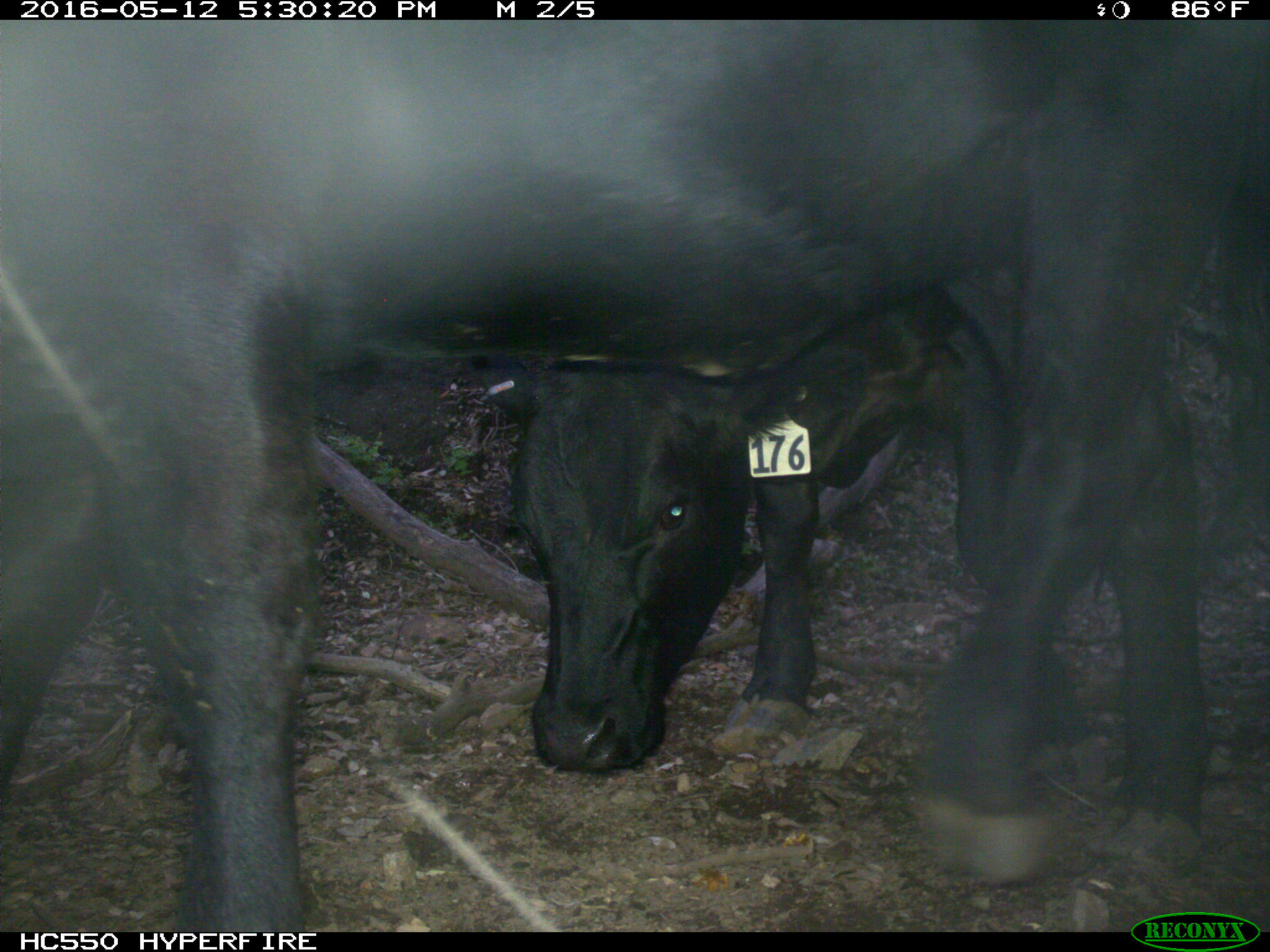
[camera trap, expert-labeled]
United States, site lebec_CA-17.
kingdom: Animalia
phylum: Chordata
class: Mammalia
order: Artiodactyla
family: Bovidae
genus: Bos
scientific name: Bos taurus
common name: domestic cow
Bos taurus (domestic cow).